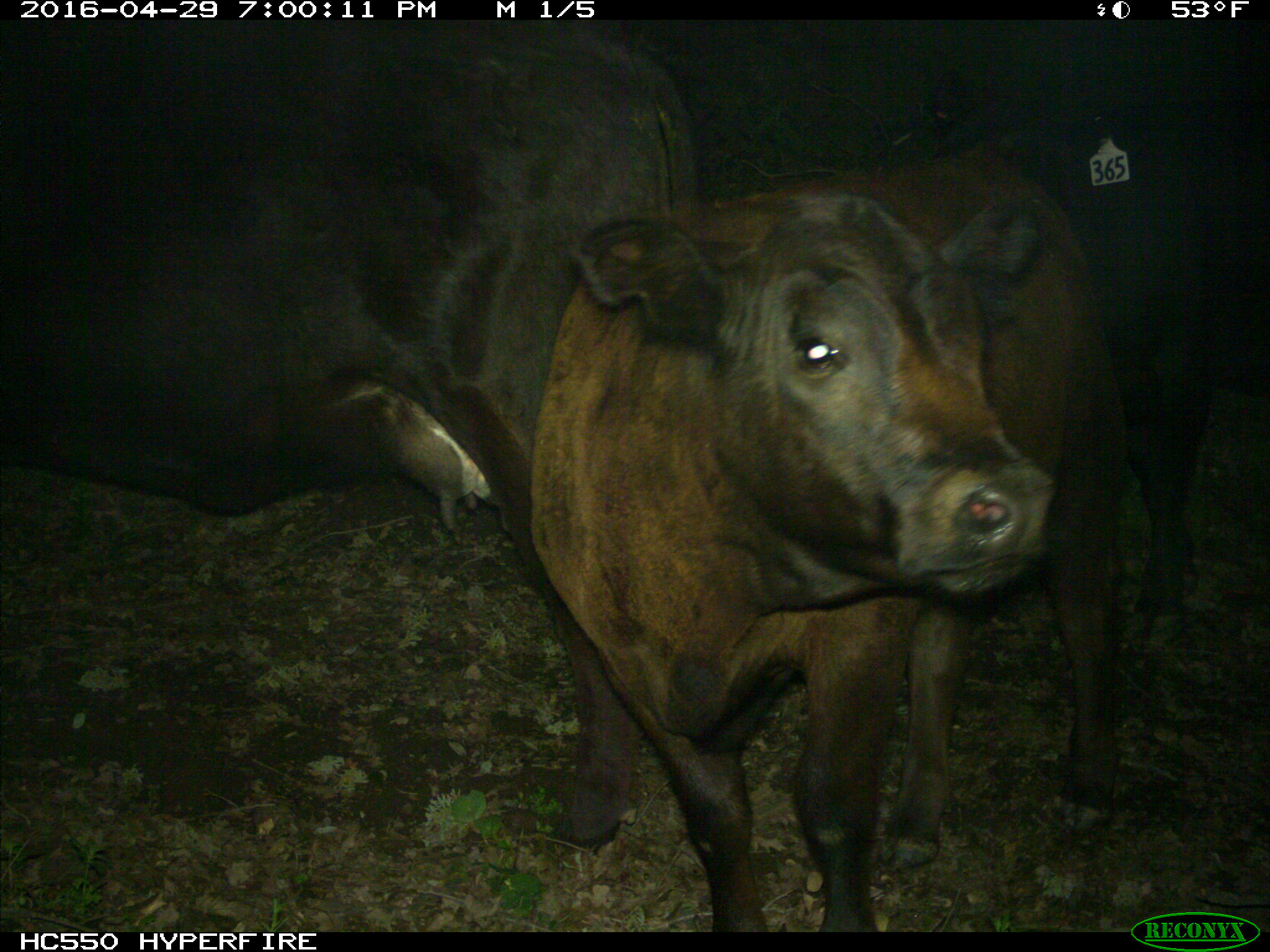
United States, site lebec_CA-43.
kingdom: Animalia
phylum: Chordata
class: Mammalia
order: Artiodactyla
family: Bovidae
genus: Bos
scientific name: Bos taurus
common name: domestic cow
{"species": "Bos taurus (domestic cow)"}